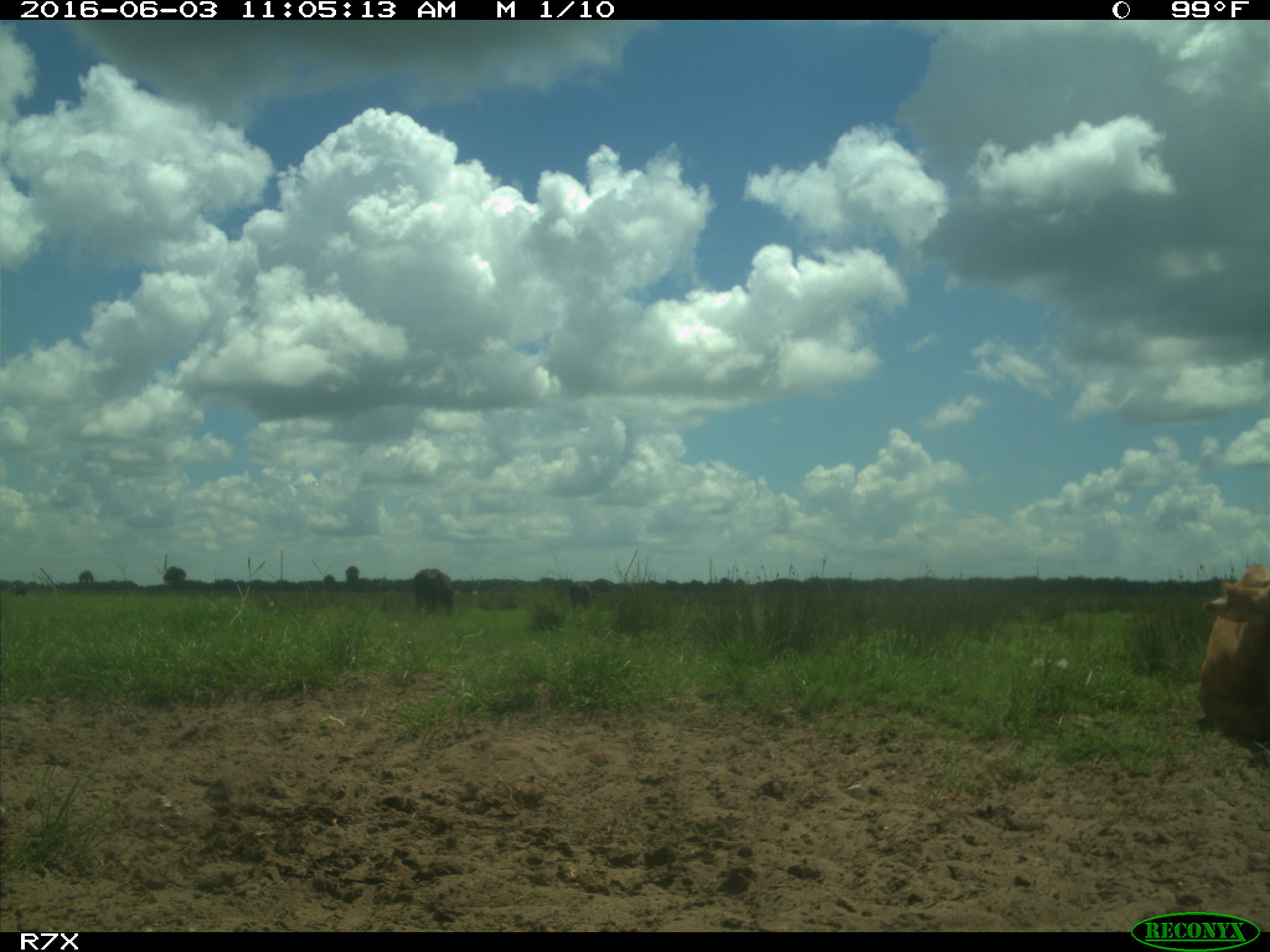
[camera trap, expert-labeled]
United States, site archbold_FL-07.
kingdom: Animalia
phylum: Chordata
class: Mammalia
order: Artiodactyla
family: Bovidae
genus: Bos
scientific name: Bos taurus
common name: domestic cow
Bos taurus (domestic cow).